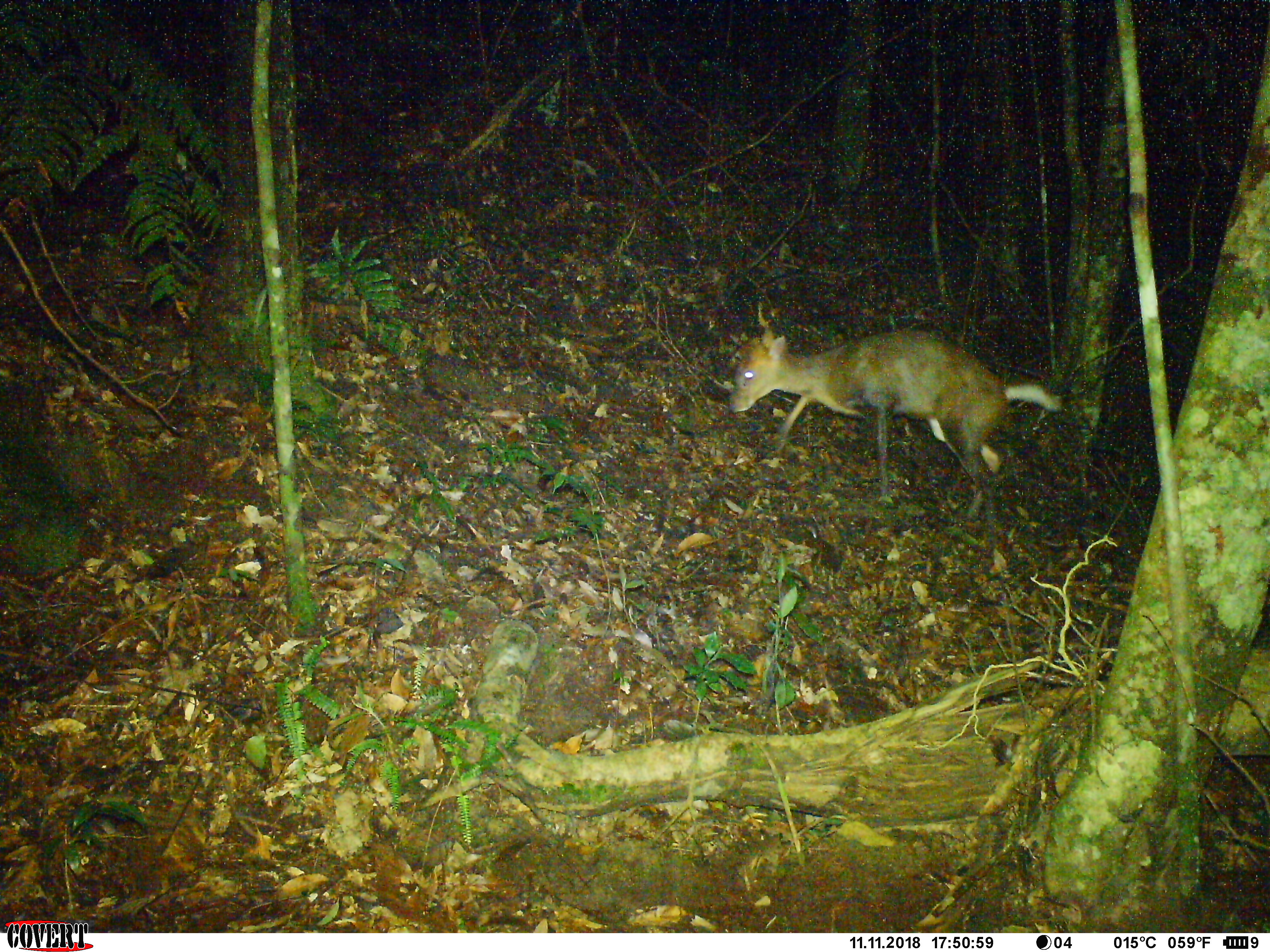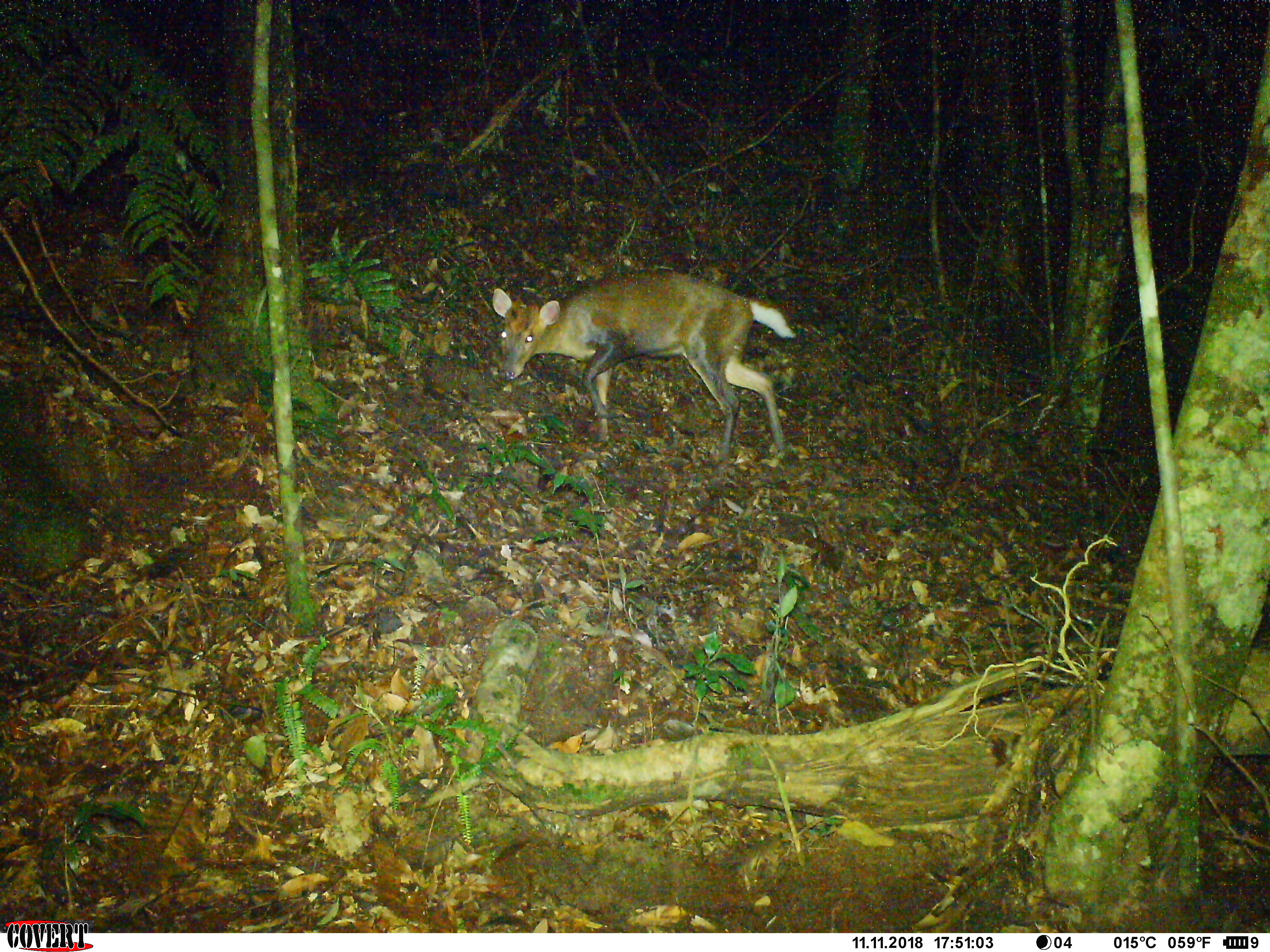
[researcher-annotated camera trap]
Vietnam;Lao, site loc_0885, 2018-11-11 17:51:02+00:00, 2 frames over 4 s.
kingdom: Animalia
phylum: Chordata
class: Mammalia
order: Artiodactyla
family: Cervidae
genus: Muntiacus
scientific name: Muntiacus rooseveltorum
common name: roosevelt's muntjac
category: roosevelts muntjac group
Roosevelts muntjac group (roosevelt's muntjac) (Muntiacus rooseveltorum). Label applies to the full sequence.